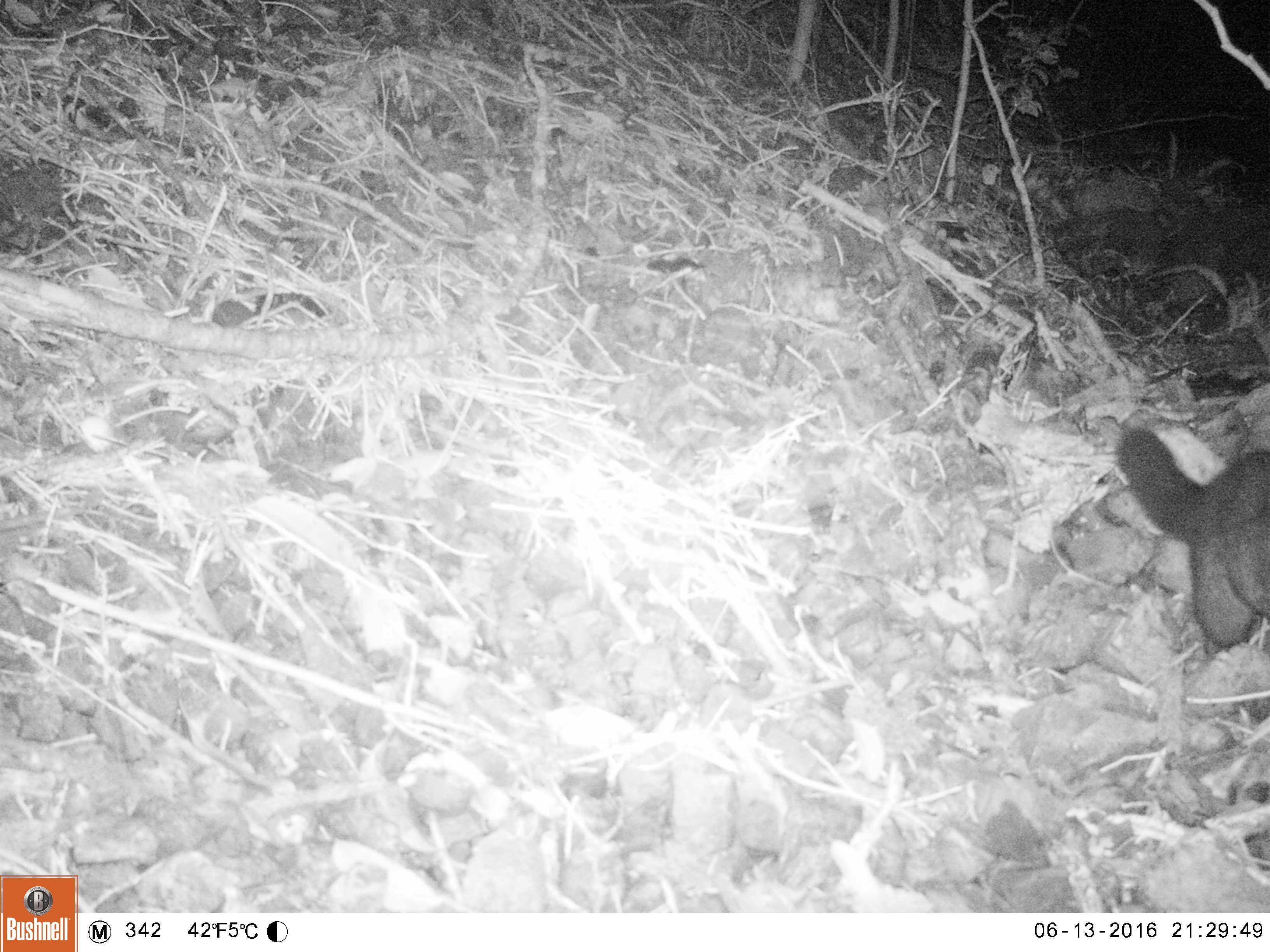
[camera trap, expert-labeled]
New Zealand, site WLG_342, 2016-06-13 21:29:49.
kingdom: Animalia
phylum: Chordata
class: Mammalia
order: Diprotodontia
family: Phalangeridae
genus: Trichosurus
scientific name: Trichosurus vulpecula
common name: common brushtail possum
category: possum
Possum (common brushtail possum) (Trichosurus vulpecula).